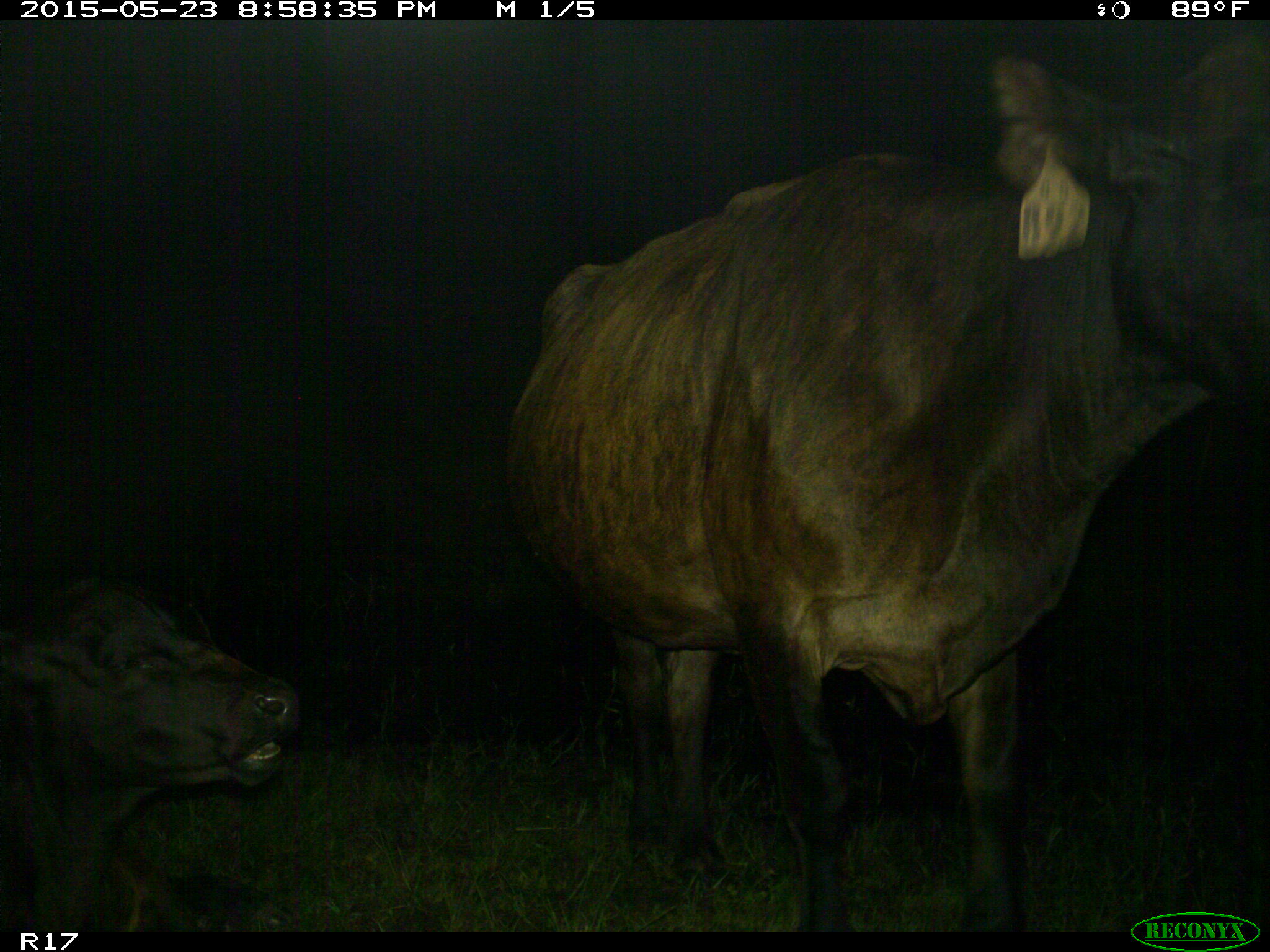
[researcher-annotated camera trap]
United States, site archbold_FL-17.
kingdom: Animalia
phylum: Chordata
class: Mammalia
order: Artiodactyla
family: Bovidae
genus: Bos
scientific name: Bos taurus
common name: domestic cow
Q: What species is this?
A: Bos taurus (domestic cow).